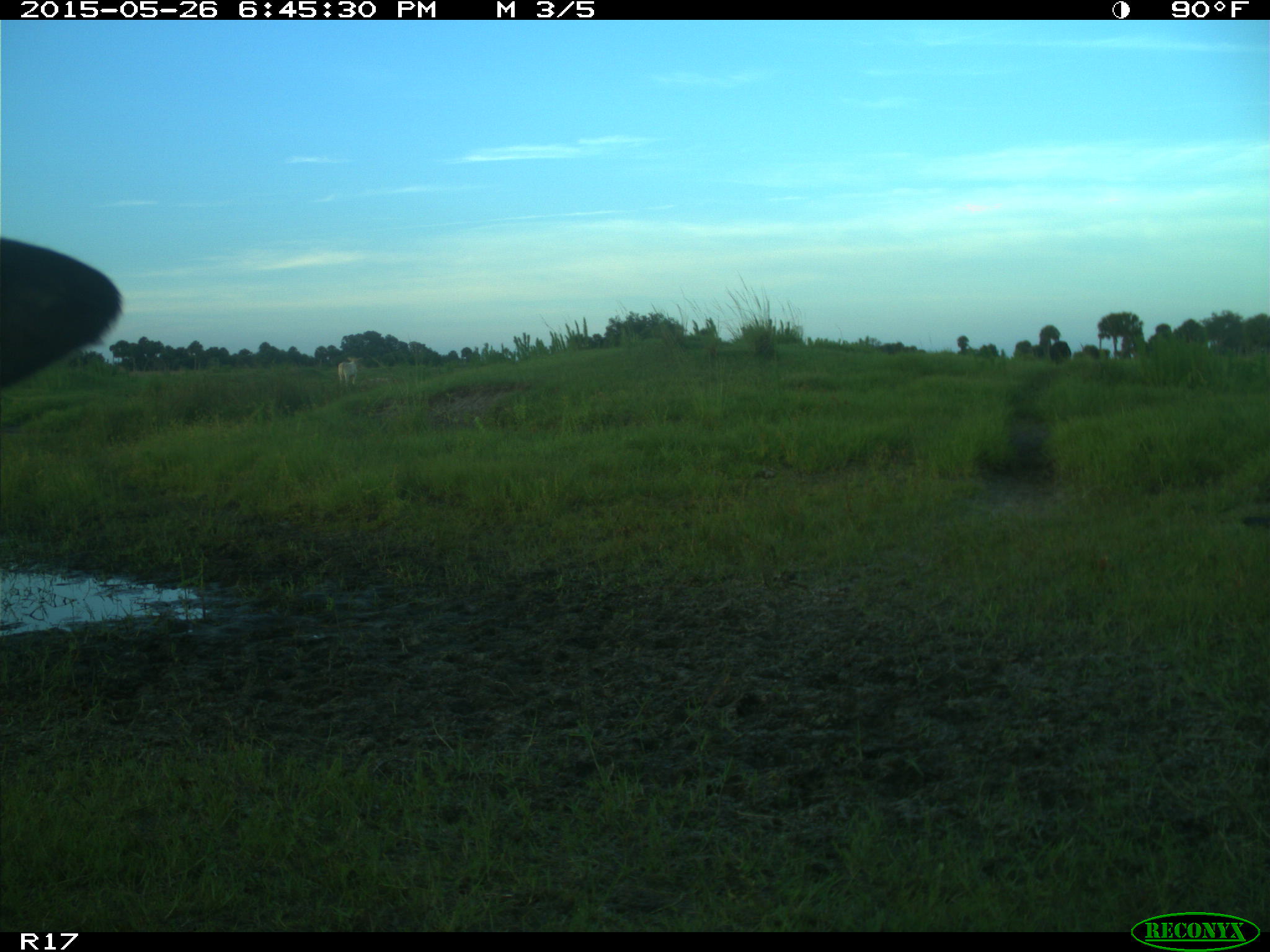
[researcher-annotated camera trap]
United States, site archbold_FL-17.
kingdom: Animalia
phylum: Chordata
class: Mammalia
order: Artiodactyla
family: Bovidae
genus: Bos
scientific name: Bos taurus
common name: domestic cow